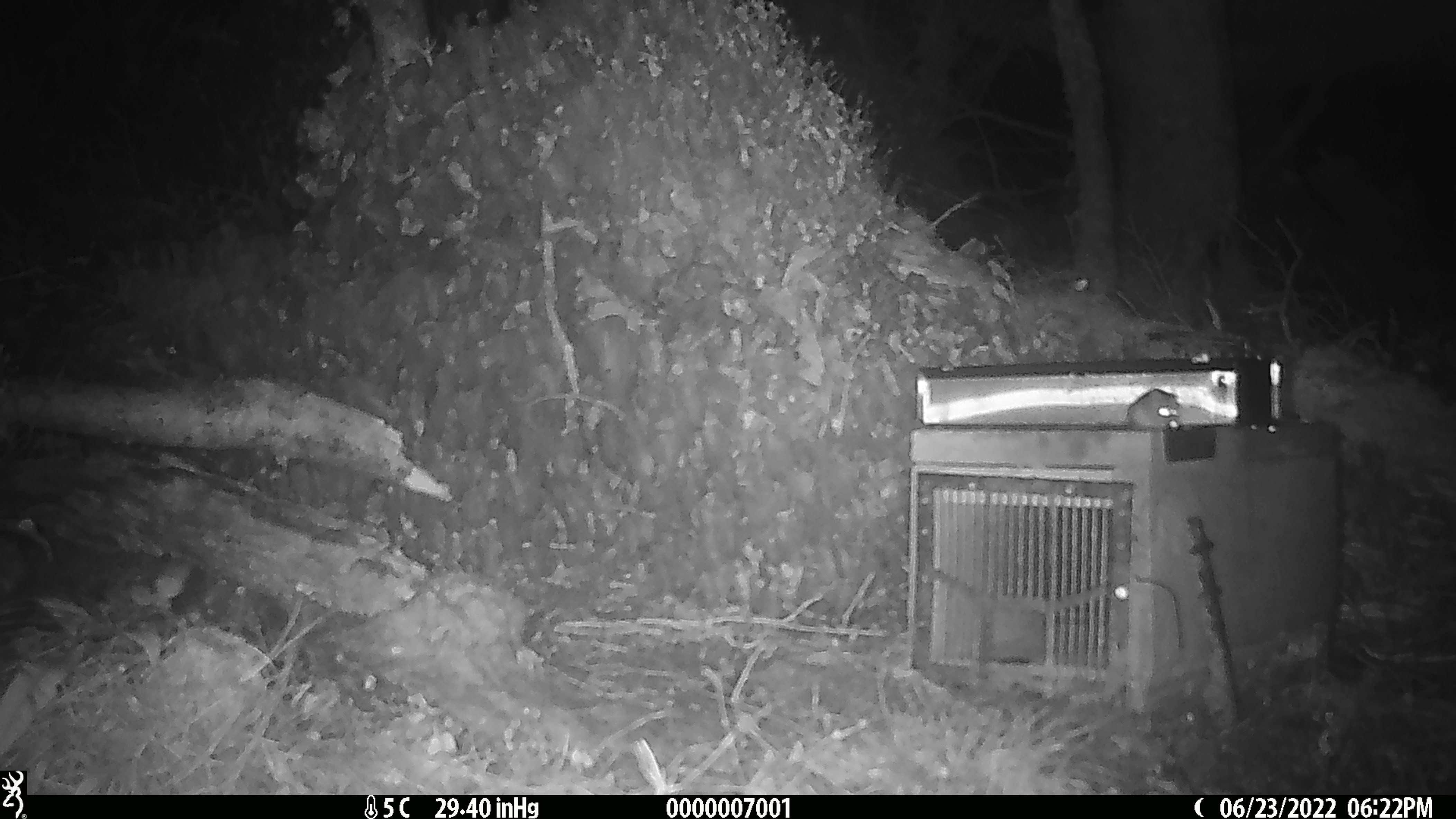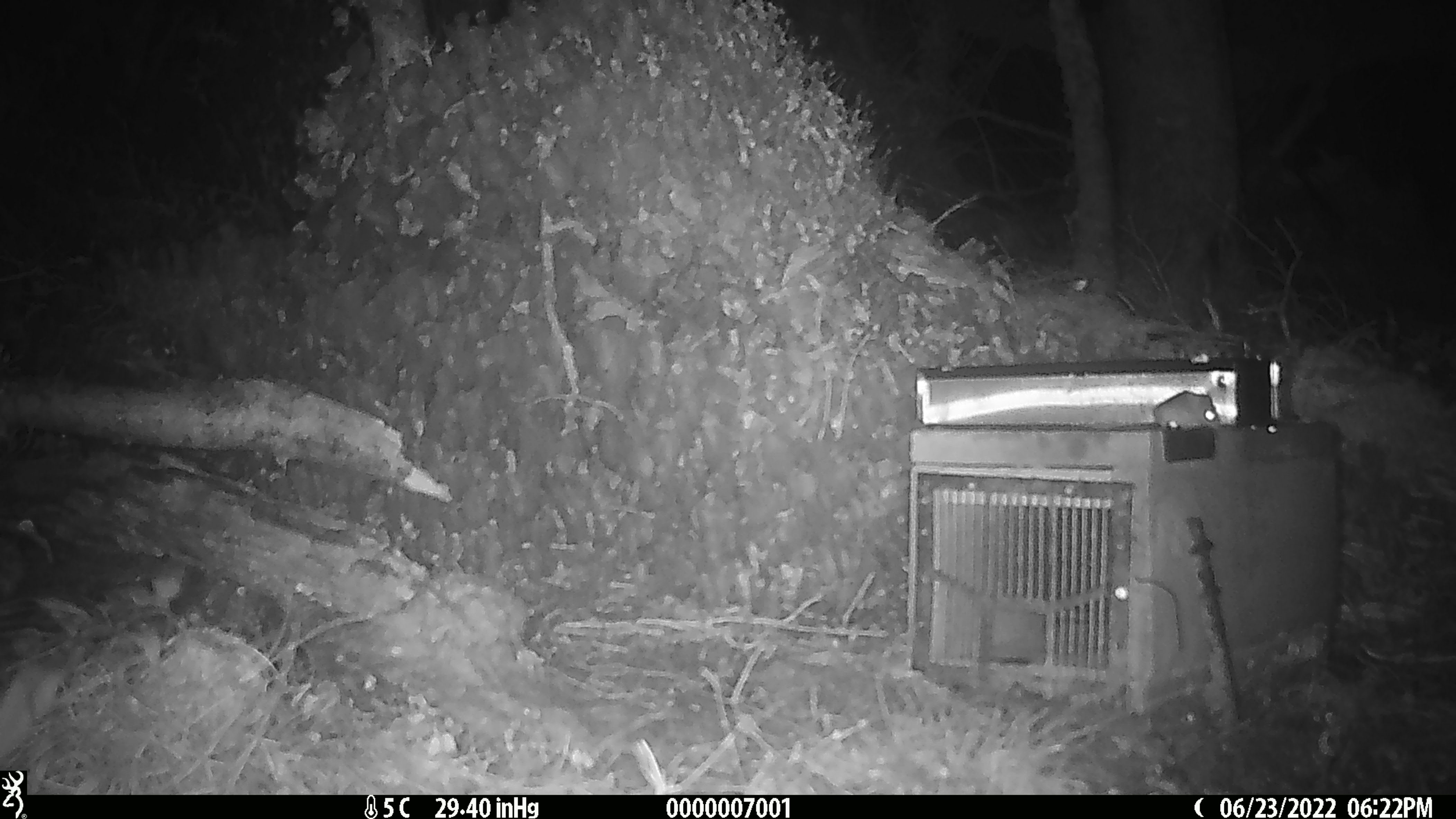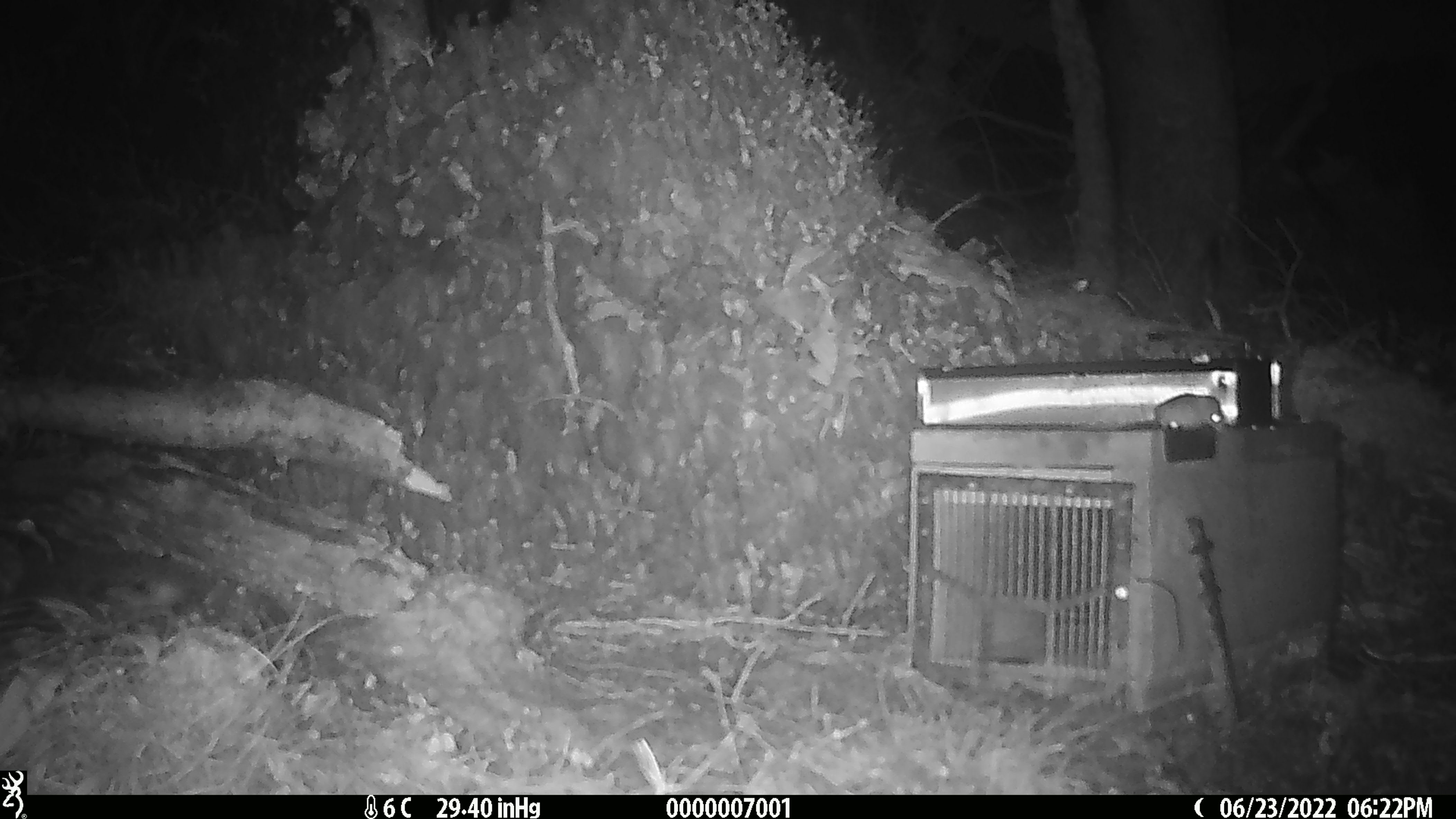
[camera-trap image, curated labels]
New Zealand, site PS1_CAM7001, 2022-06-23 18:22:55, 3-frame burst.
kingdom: Animalia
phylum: Chordata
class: Mammalia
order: Rodentia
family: Muridae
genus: Mus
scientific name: Mus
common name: mouse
Mouse (Mus).